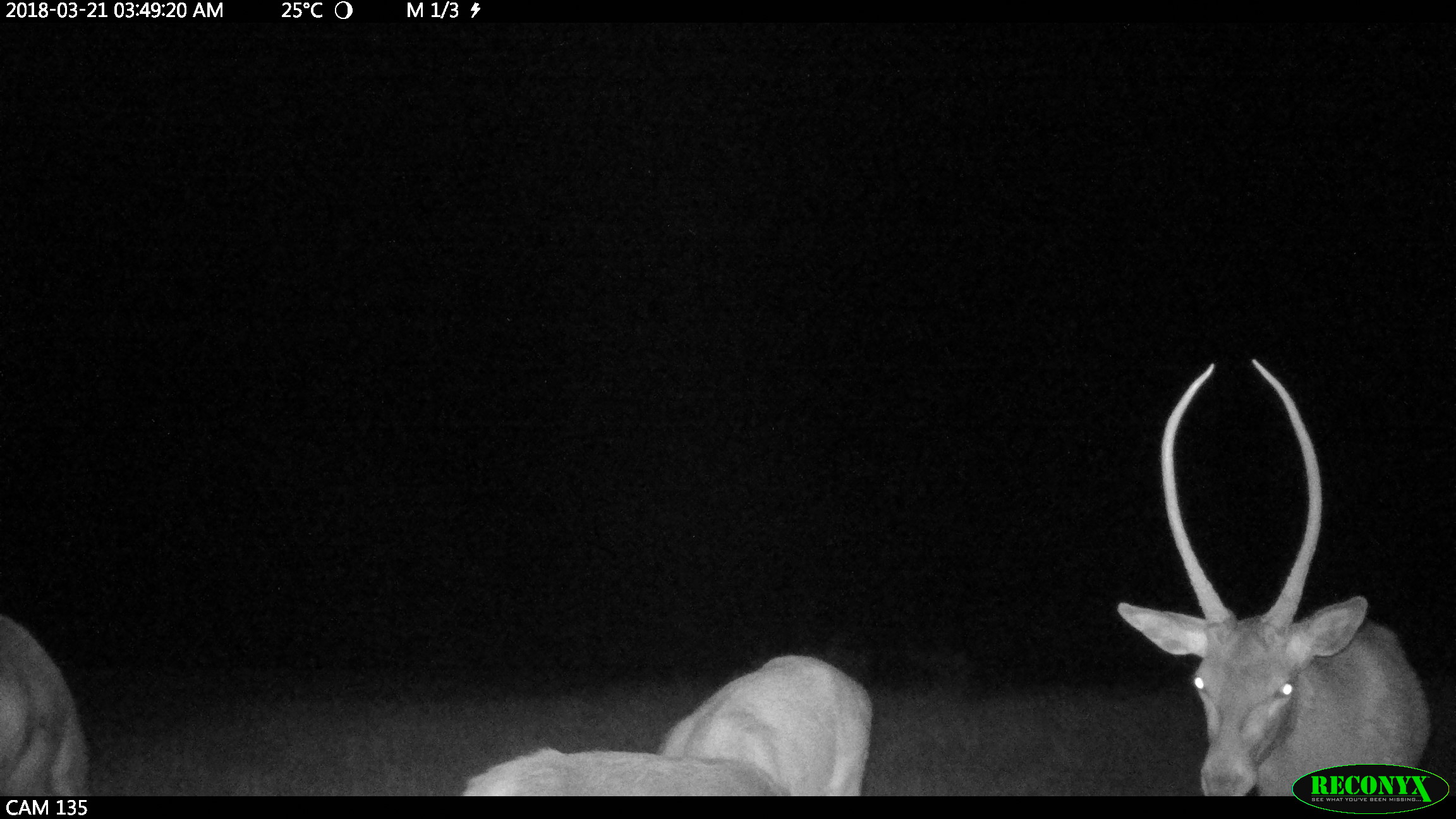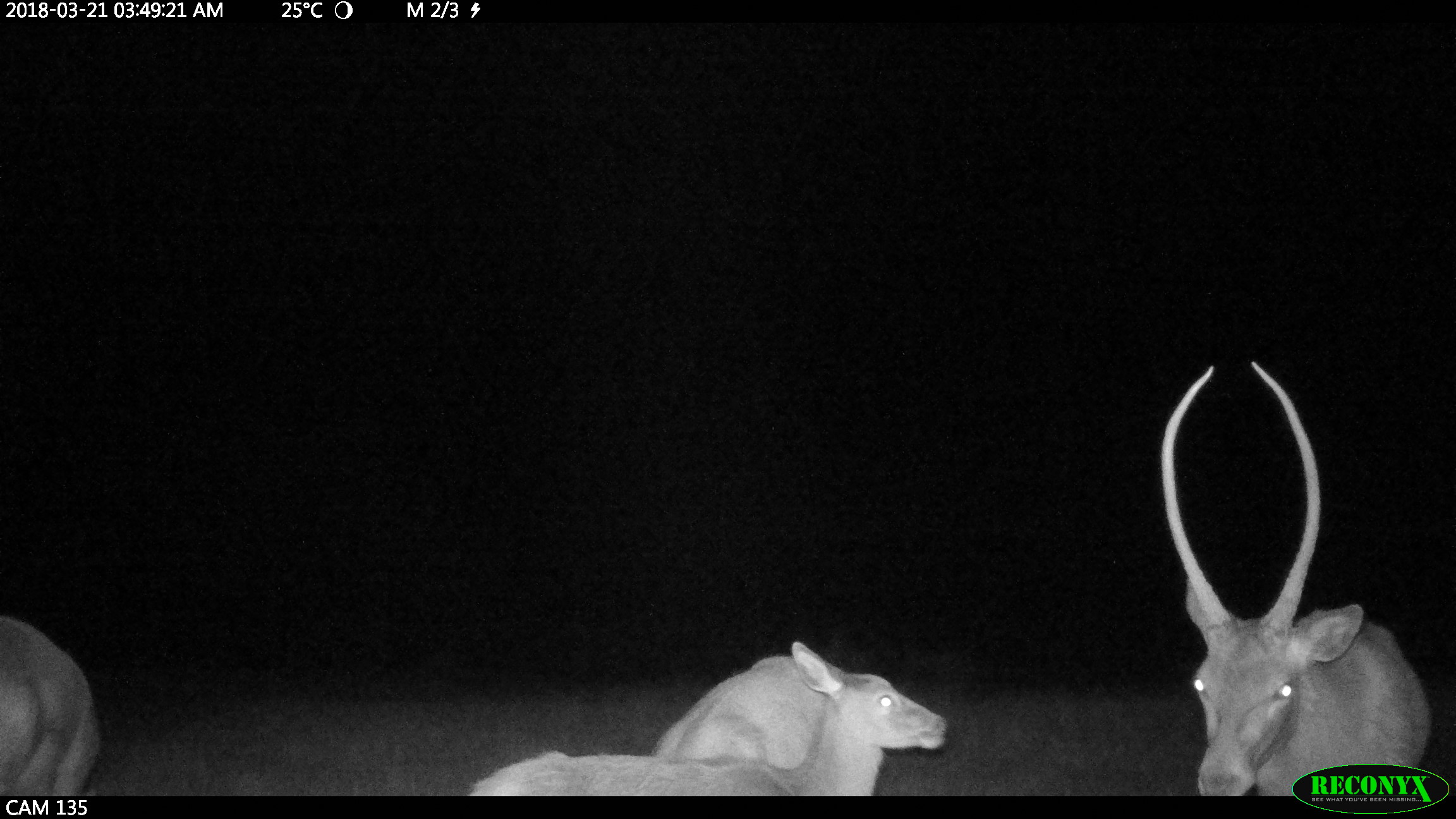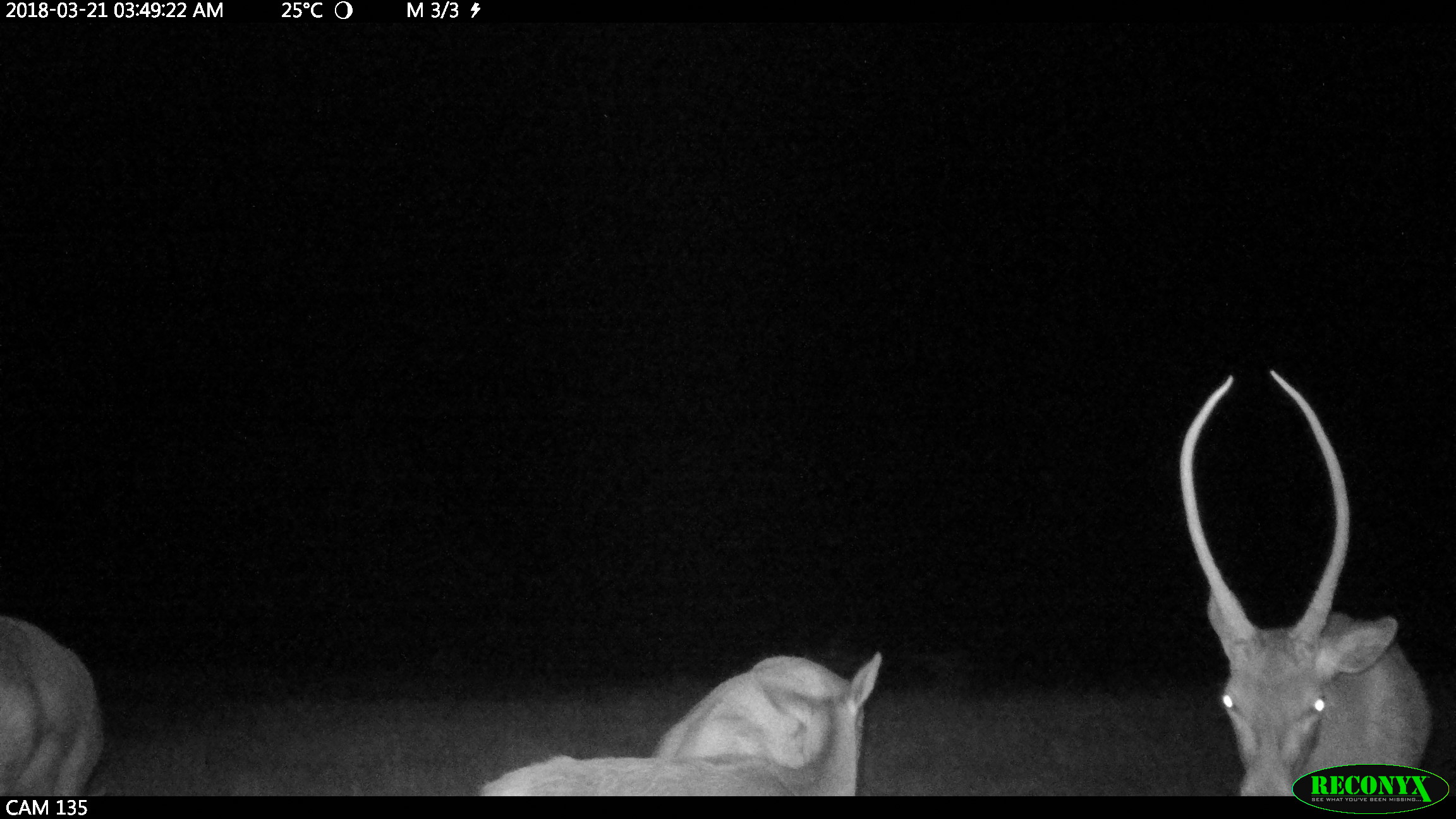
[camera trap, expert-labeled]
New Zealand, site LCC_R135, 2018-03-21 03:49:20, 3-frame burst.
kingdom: Animalia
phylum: Chordata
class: Mammalia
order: Artiodactyla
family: Cervidae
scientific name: Cervidae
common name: deer